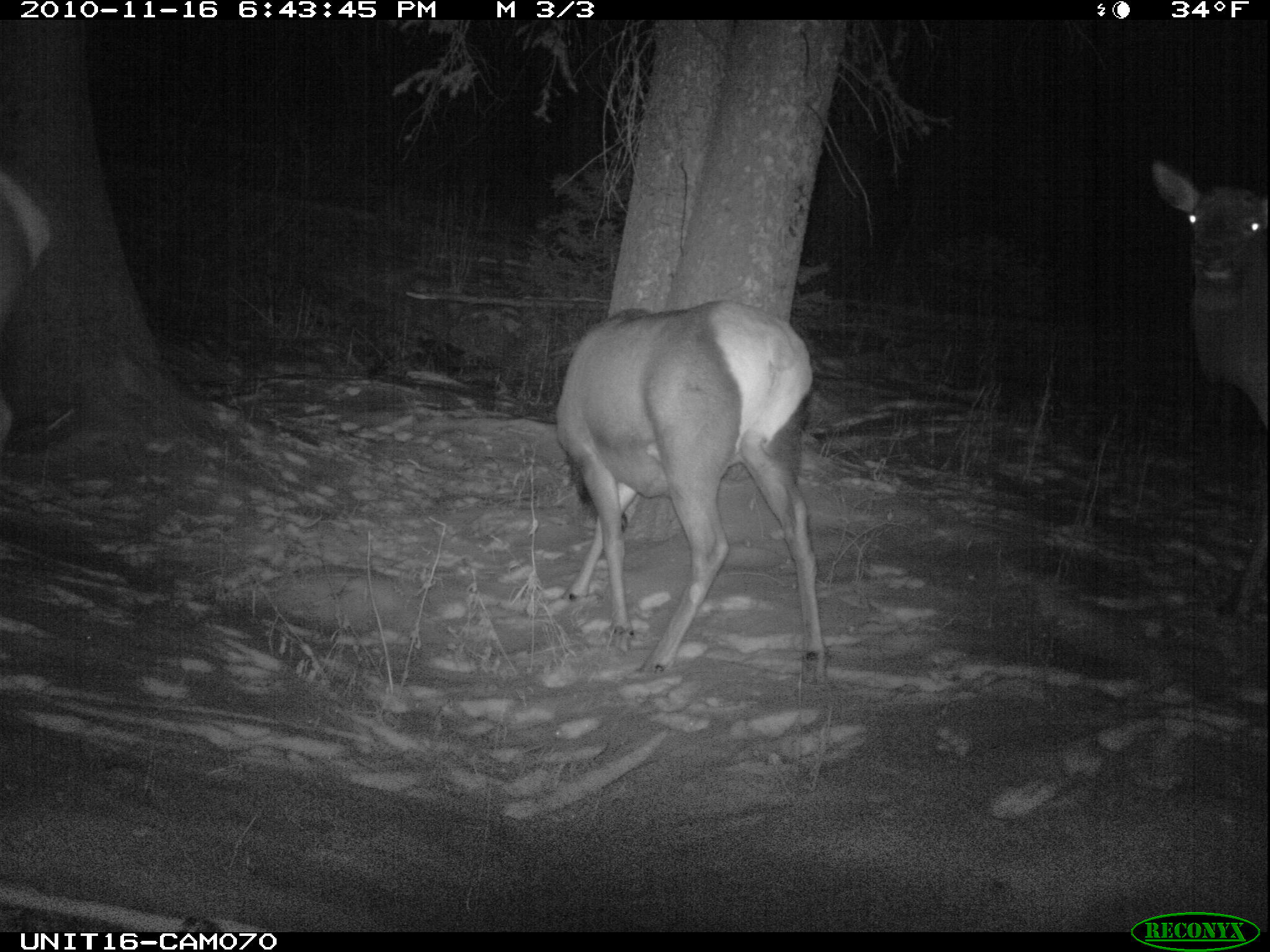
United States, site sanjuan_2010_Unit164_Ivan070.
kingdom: Animalia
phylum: Chordata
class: Mammalia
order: Artiodactyla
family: Cervidae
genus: Cervus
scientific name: Cervus elaphus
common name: red deer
Cervus elaphus (red deer).